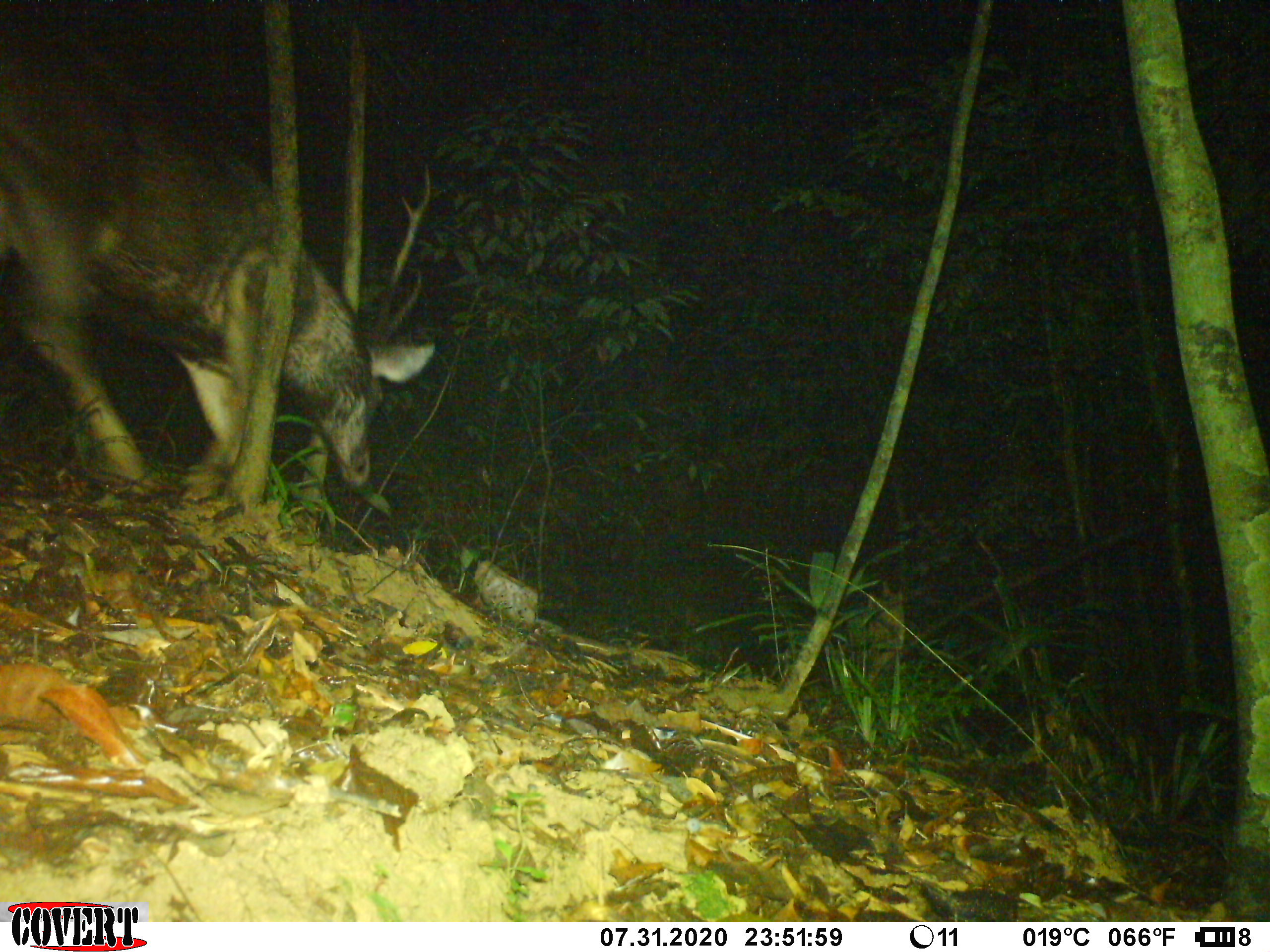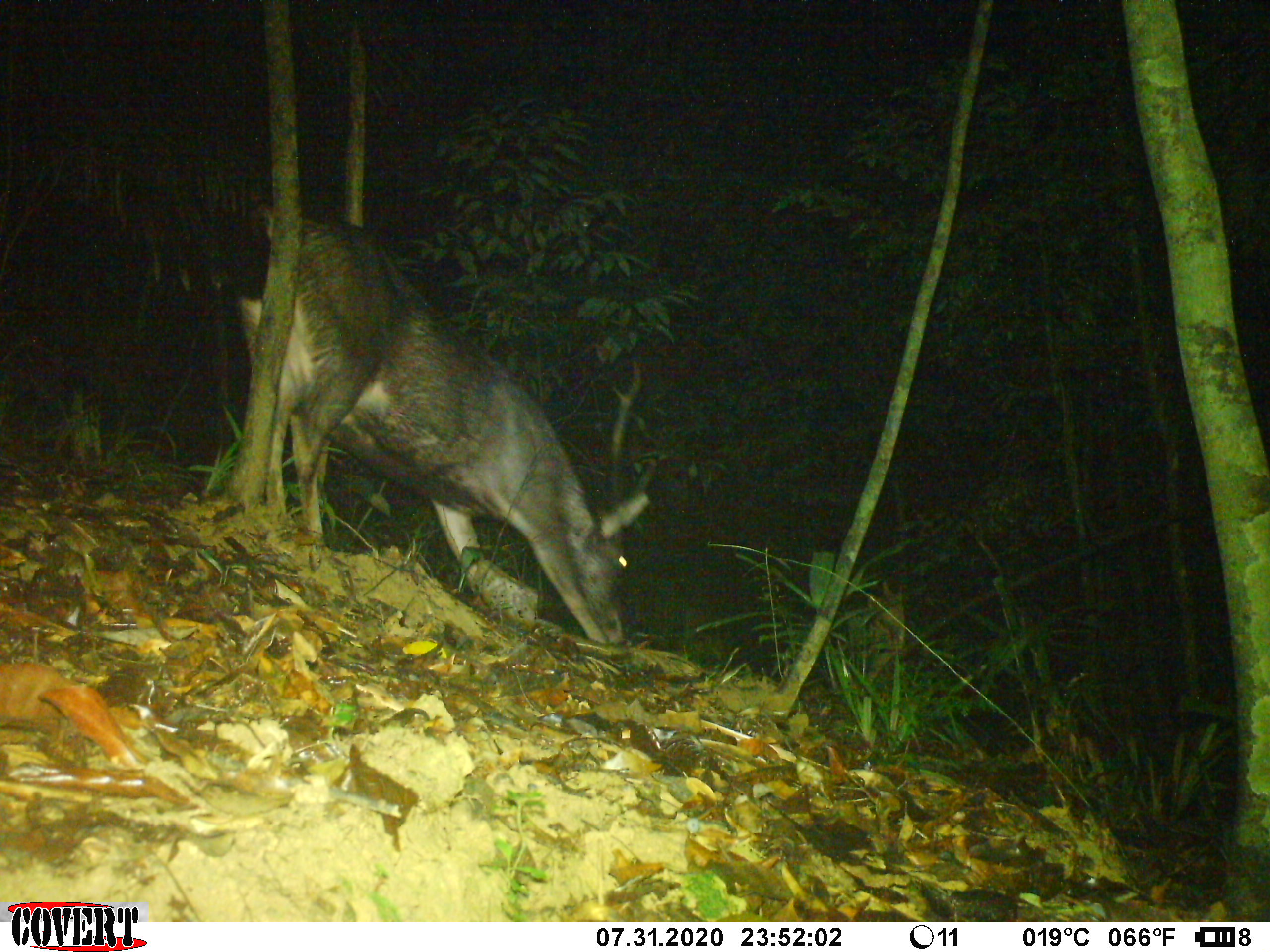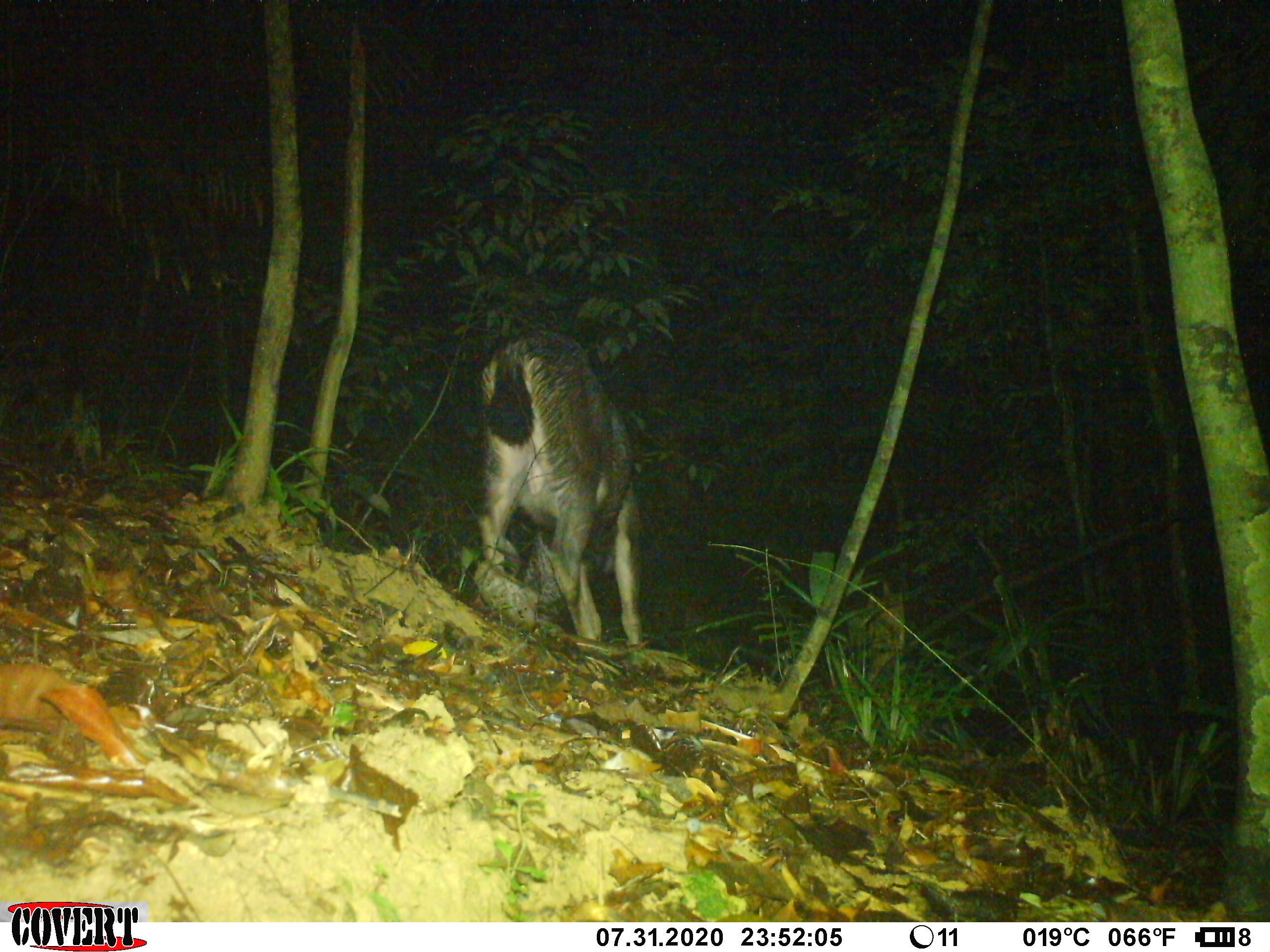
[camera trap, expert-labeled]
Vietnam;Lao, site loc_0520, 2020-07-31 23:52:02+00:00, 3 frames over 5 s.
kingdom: Animalia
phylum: Chordata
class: Mammalia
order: Artiodactyla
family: Cervidae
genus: Rusa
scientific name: Rusa unicolor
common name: sambar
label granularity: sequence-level